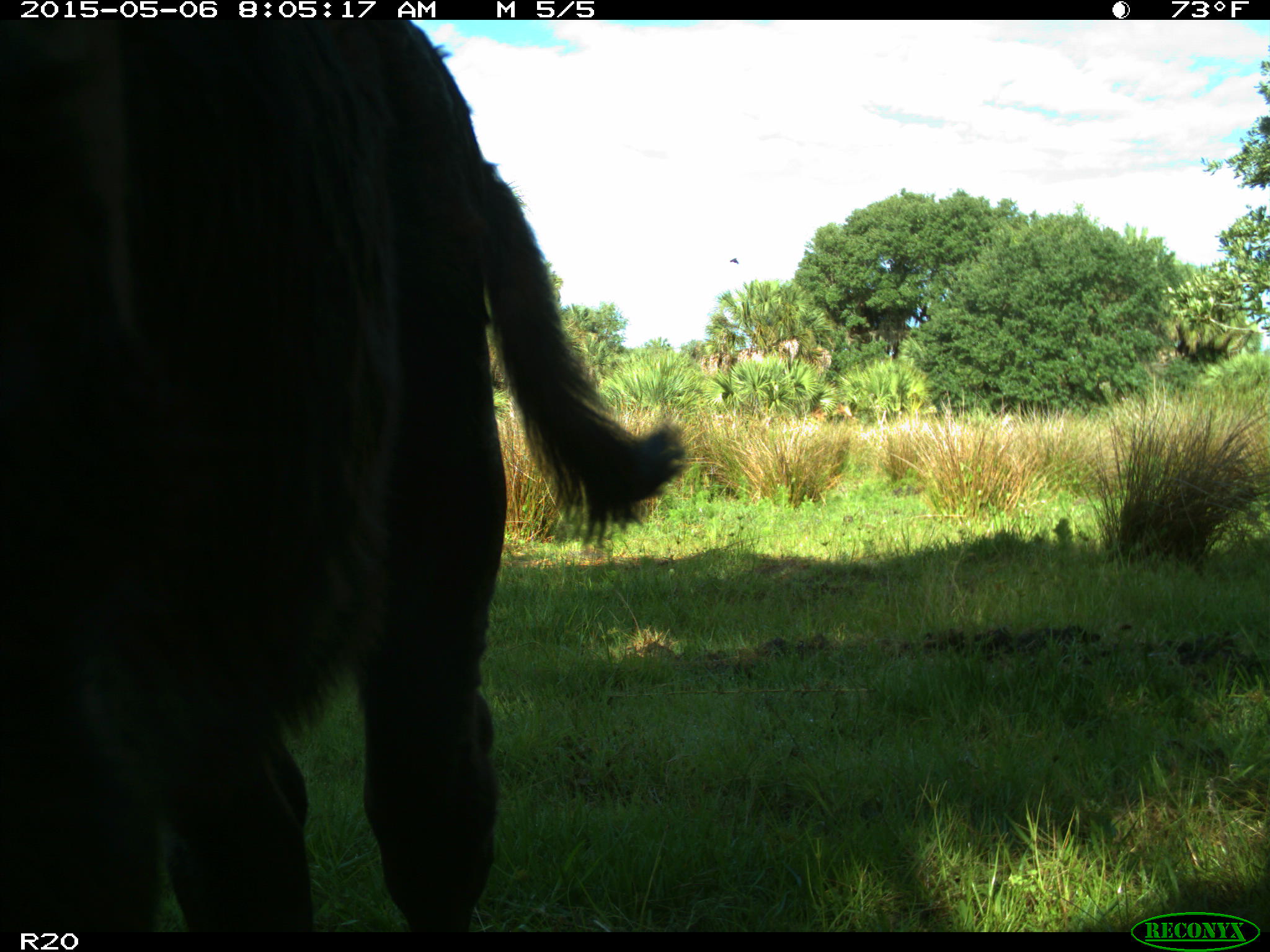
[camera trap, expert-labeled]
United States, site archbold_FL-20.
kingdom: Animalia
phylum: Chordata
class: Mammalia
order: Artiodactyla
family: Bovidae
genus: Bos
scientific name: Bos taurus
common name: domestic cow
Bos taurus (domestic cow).